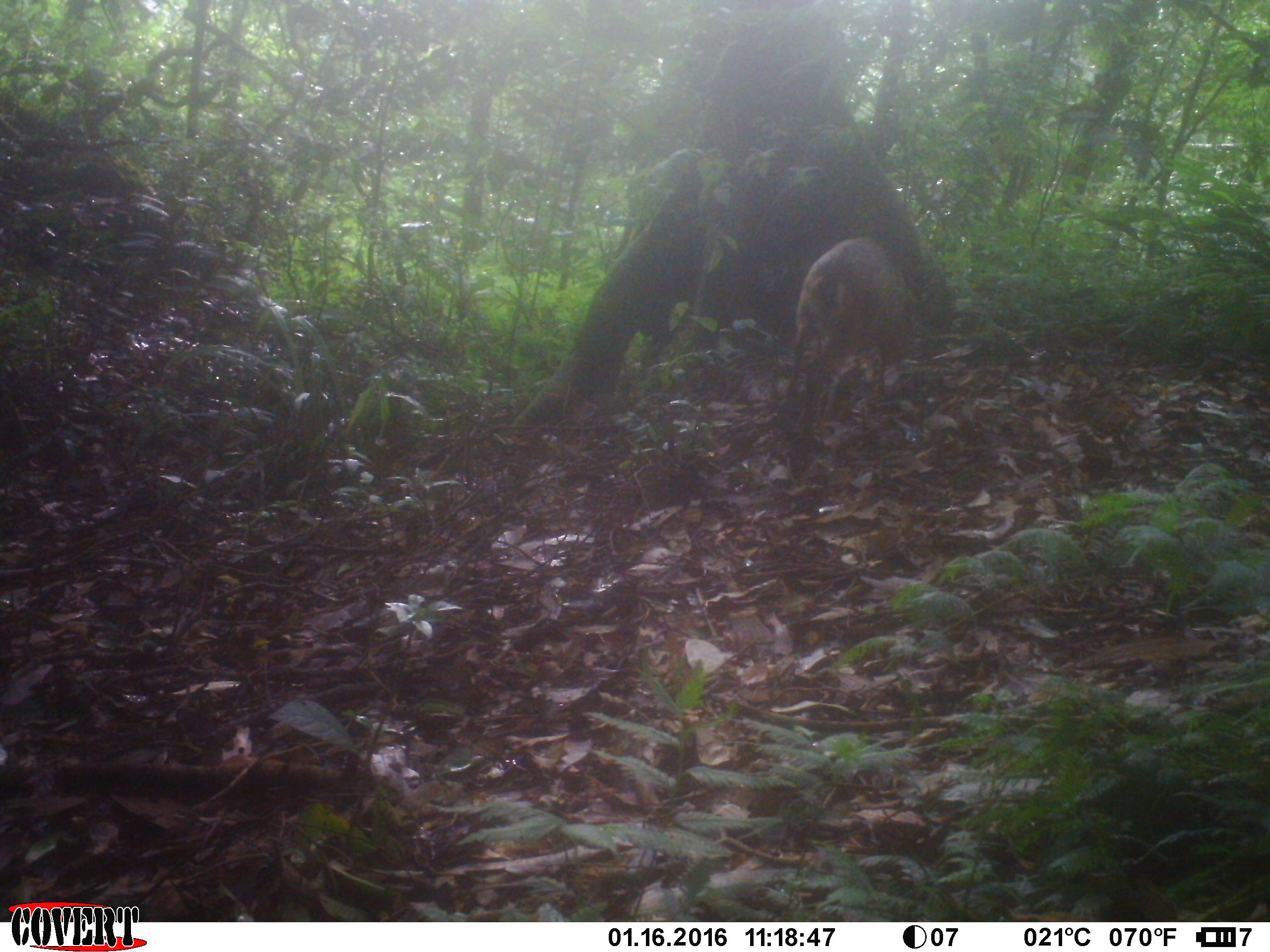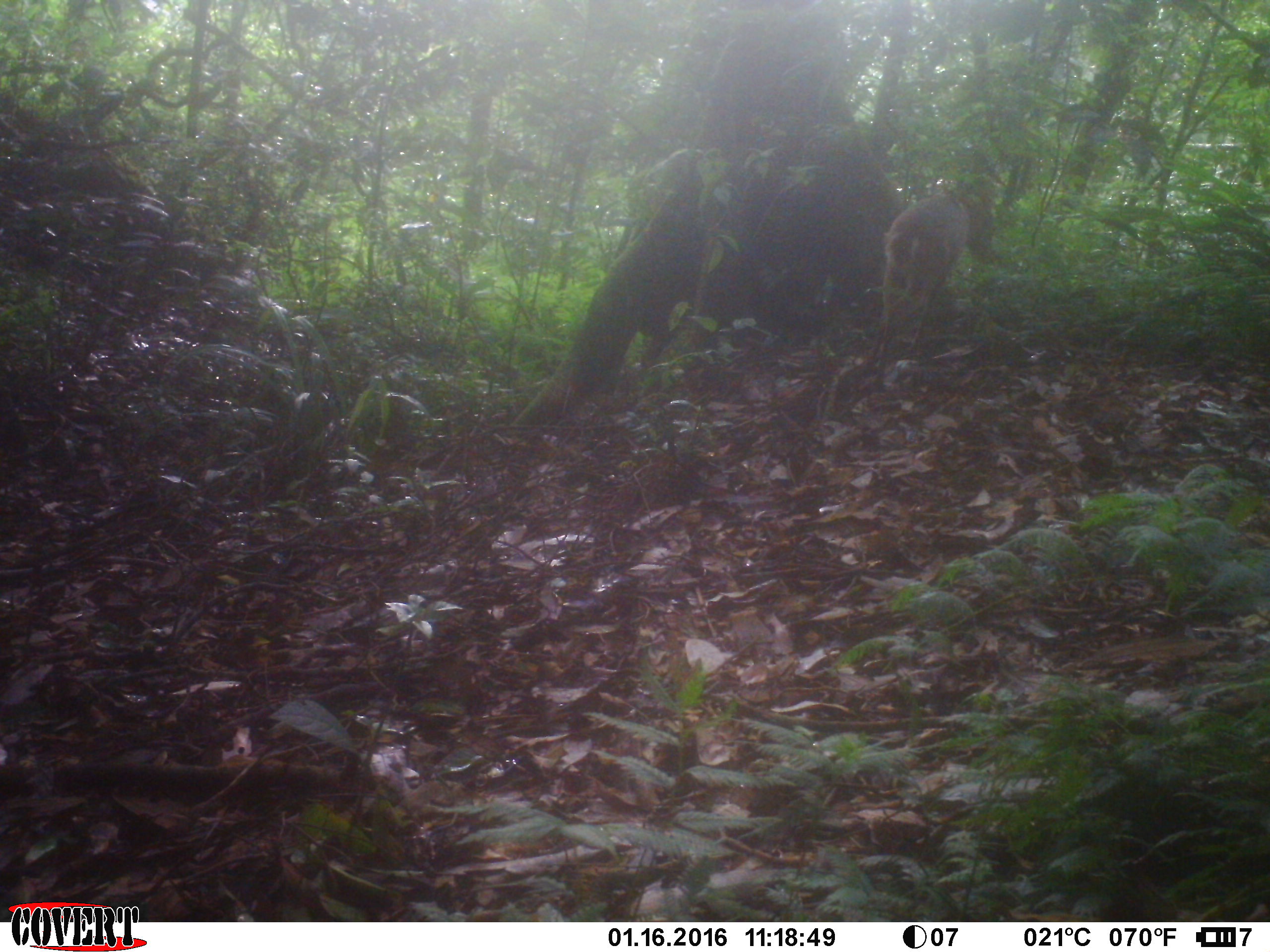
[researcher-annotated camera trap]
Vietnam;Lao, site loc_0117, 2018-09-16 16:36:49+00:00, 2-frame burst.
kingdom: Animalia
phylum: Chordata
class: Mammalia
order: Artiodactyla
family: Cervidae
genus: Muntiacus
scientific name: Muntiacus vuquangensis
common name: large-antlered muntjac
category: large antlered muntjac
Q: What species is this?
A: Large antlered muntjac (large-antlered muntjac) (Muntiacus vuquangensis).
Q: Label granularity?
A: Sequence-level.